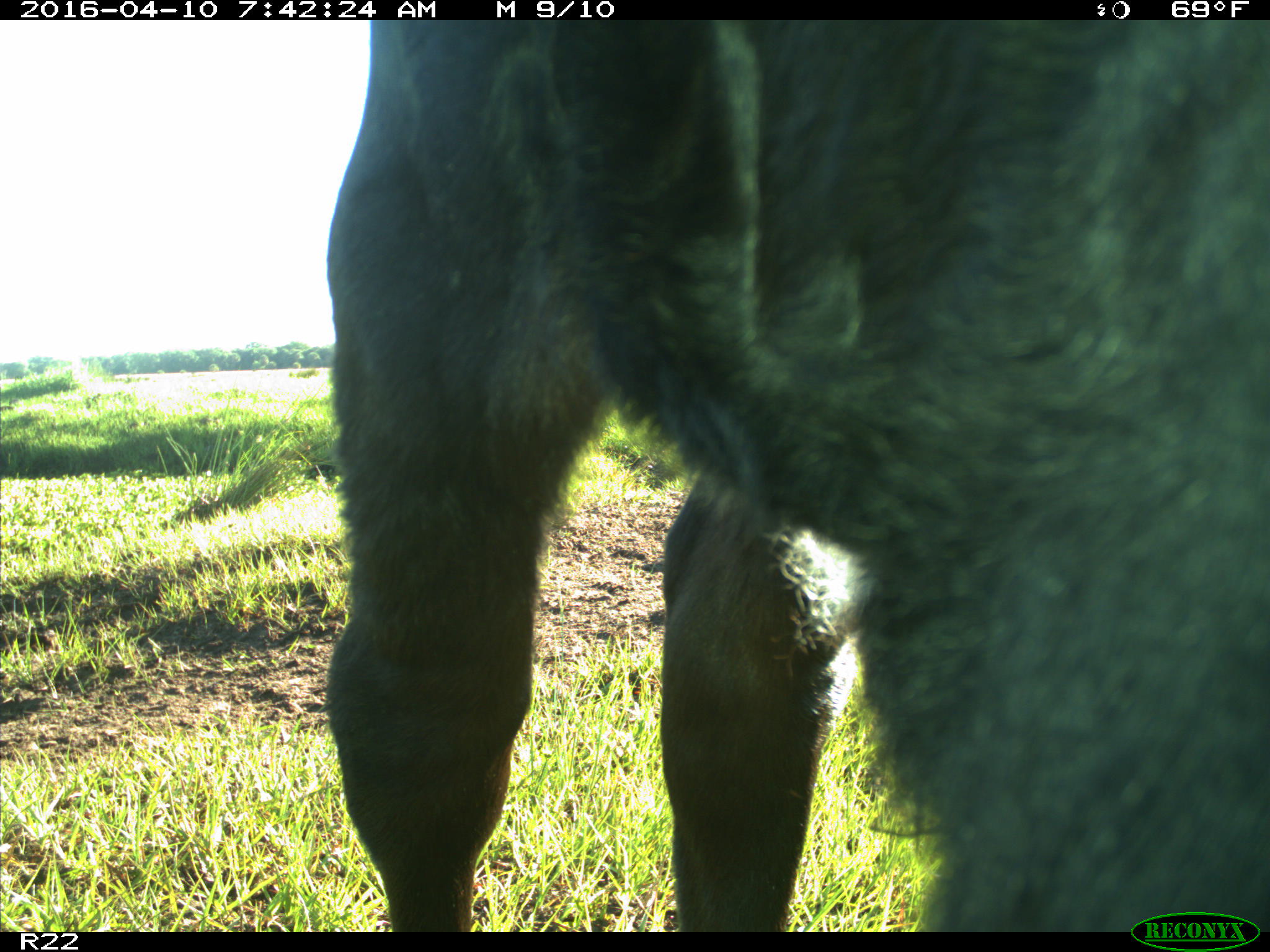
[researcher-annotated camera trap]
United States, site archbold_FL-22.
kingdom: Animalia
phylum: Chordata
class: Mammalia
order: Artiodactyla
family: Bovidae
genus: Bos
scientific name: Bos taurus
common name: domestic cow